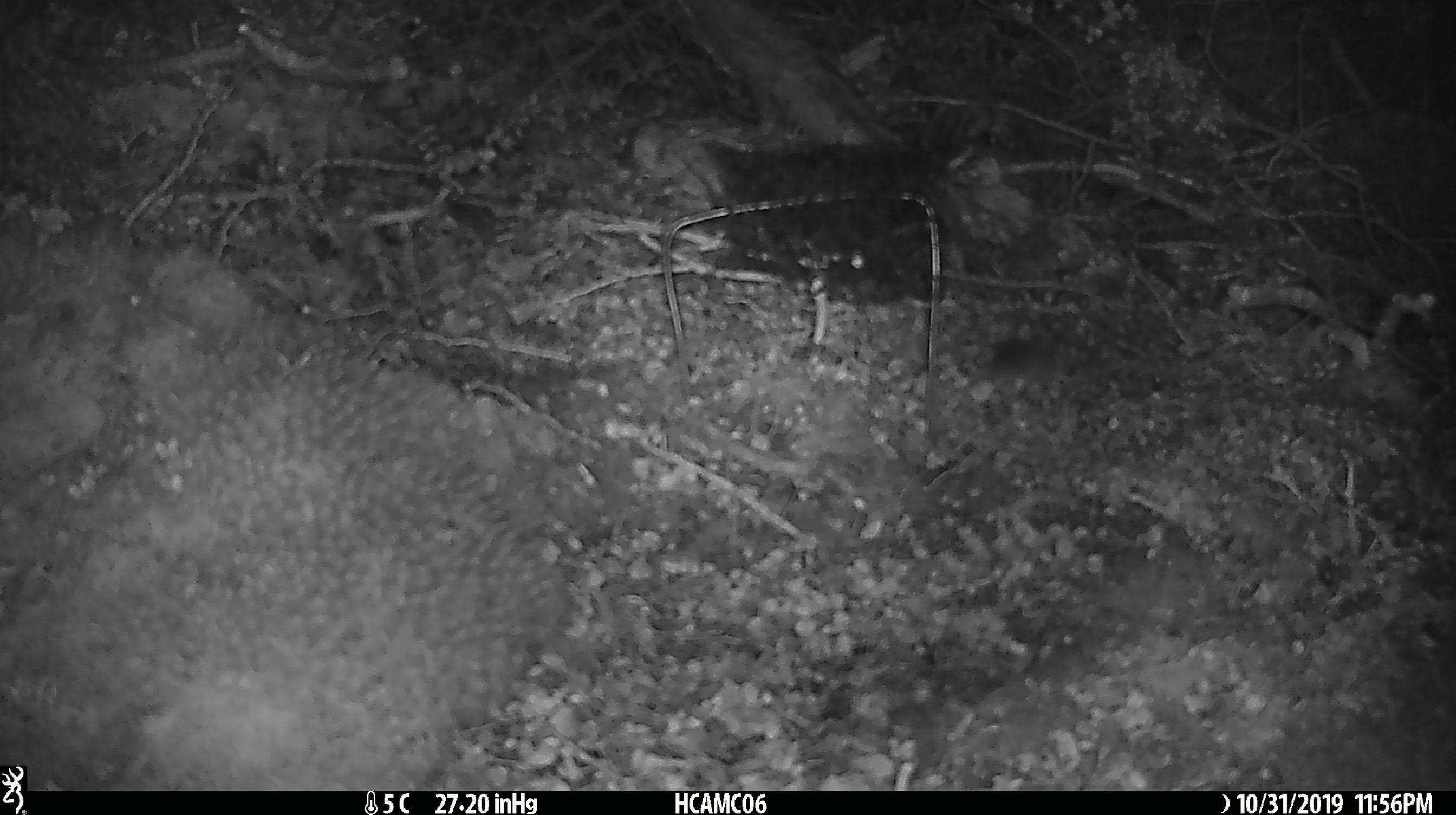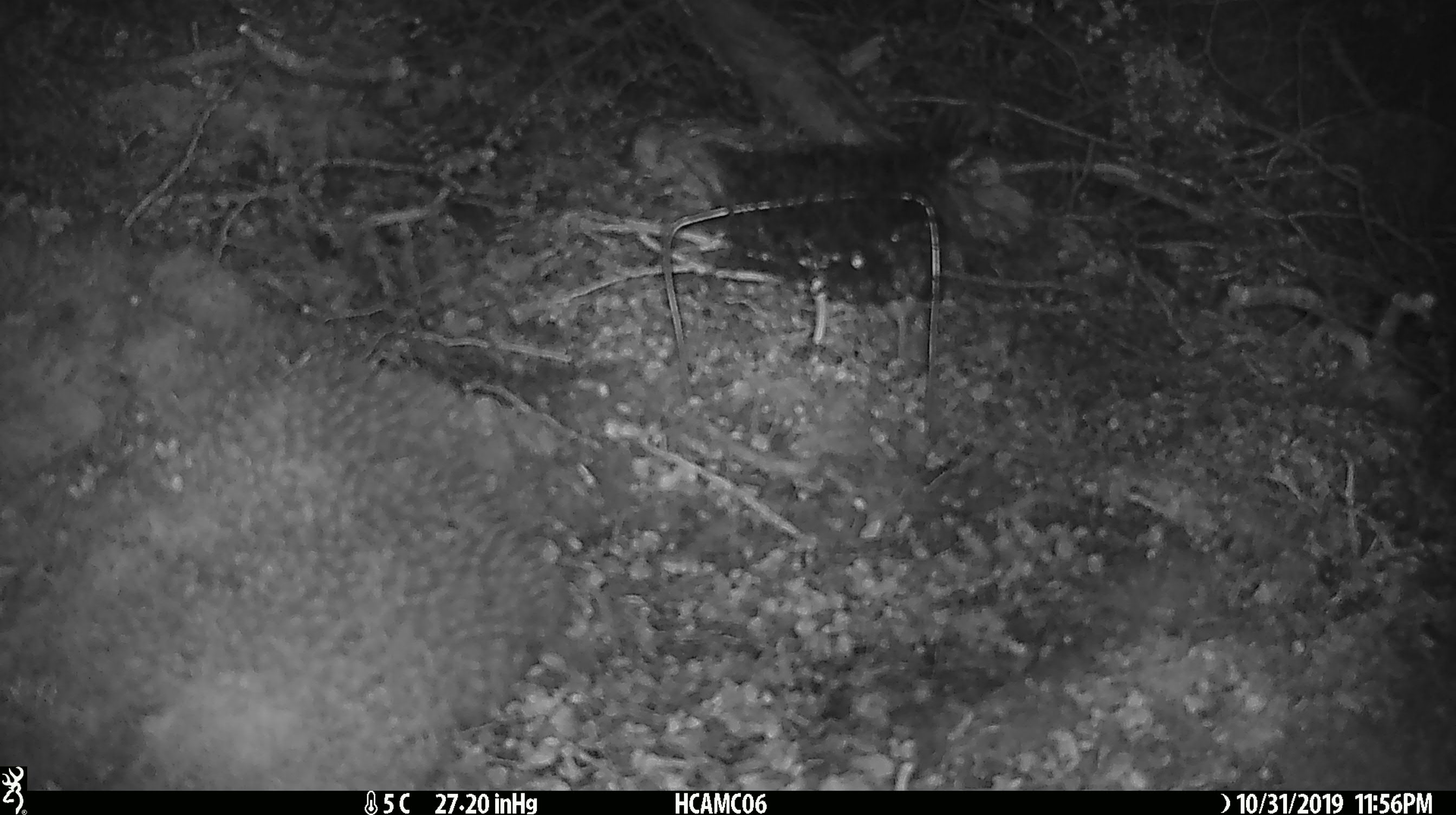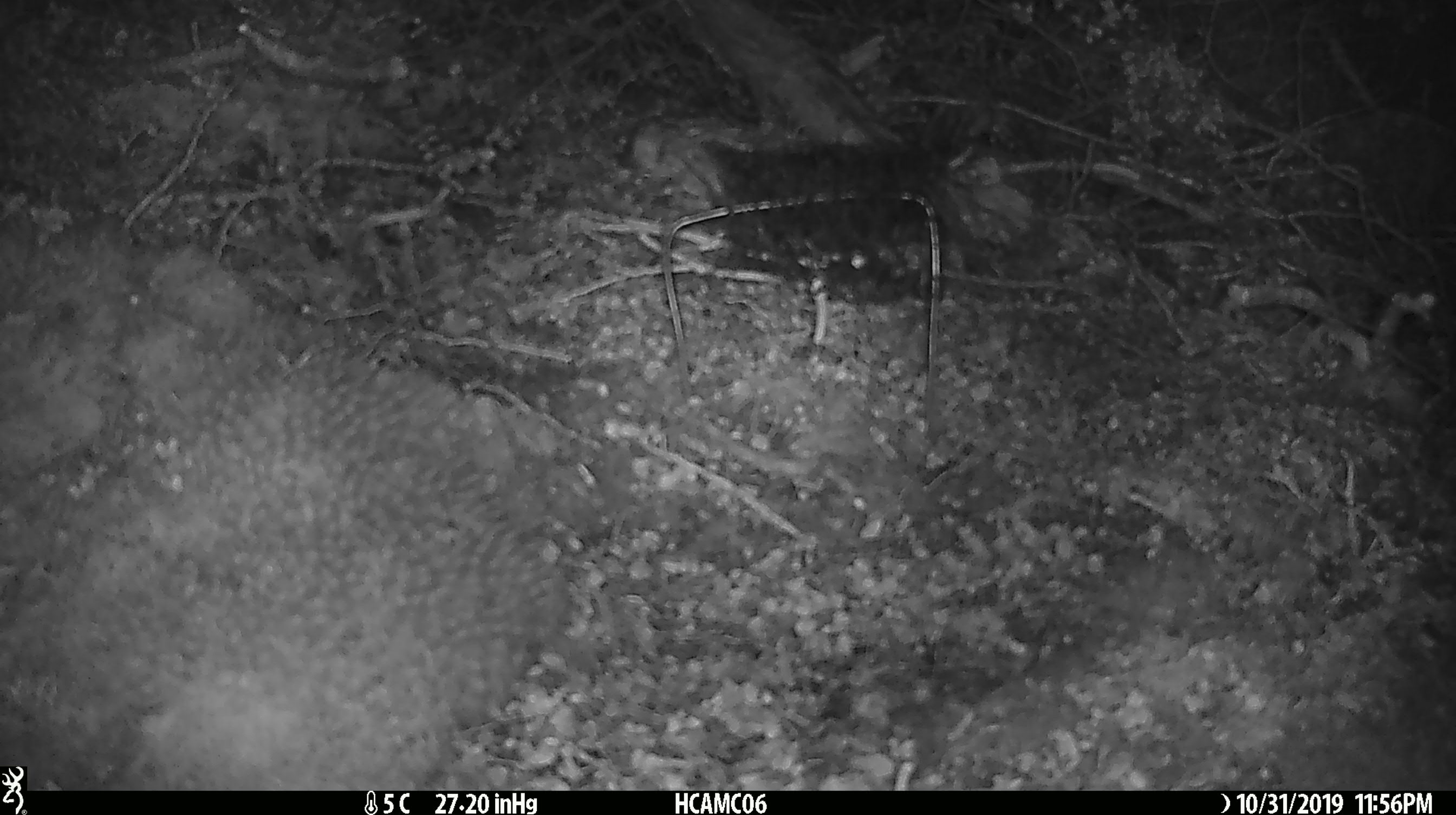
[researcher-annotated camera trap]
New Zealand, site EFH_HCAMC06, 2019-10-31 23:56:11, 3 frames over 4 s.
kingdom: Animalia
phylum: Chordata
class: Mammalia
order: Rodentia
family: Muridae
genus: Mus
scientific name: Mus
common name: mouse